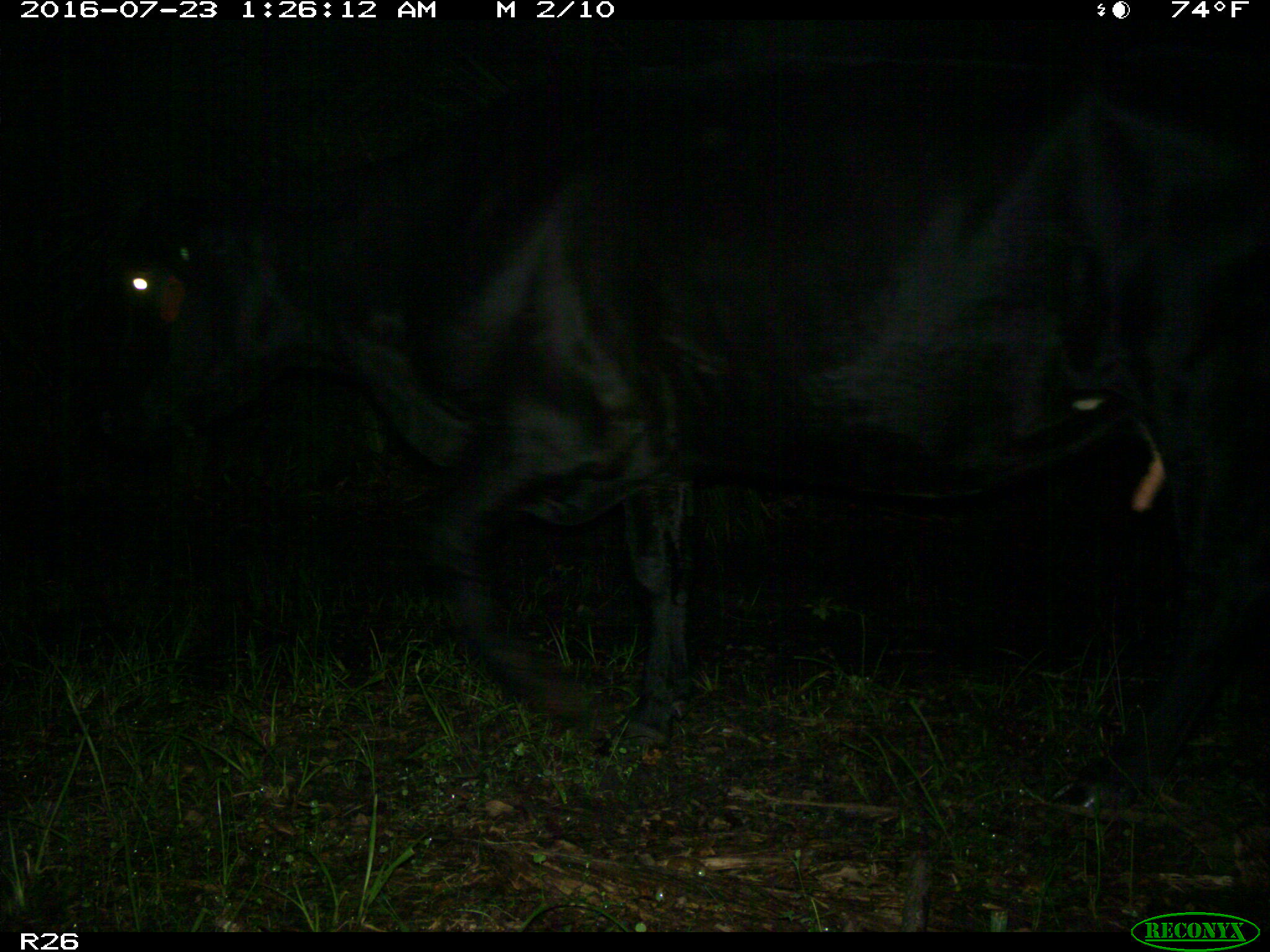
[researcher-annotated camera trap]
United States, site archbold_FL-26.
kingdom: Animalia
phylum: Chordata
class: Mammalia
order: Artiodactyla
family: Bovidae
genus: Bos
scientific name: Bos taurus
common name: domestic cow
Bos taurus (domestic cow).